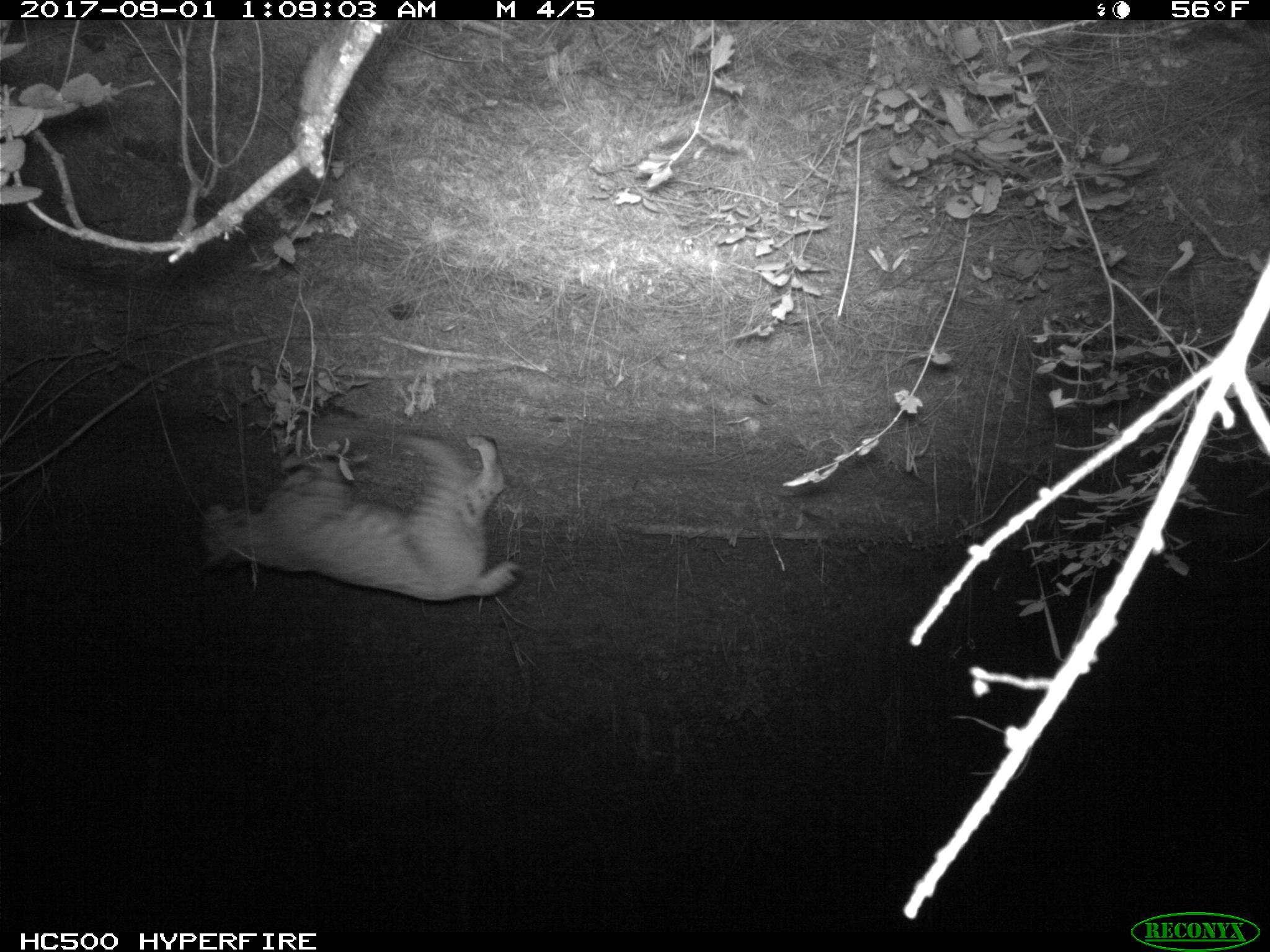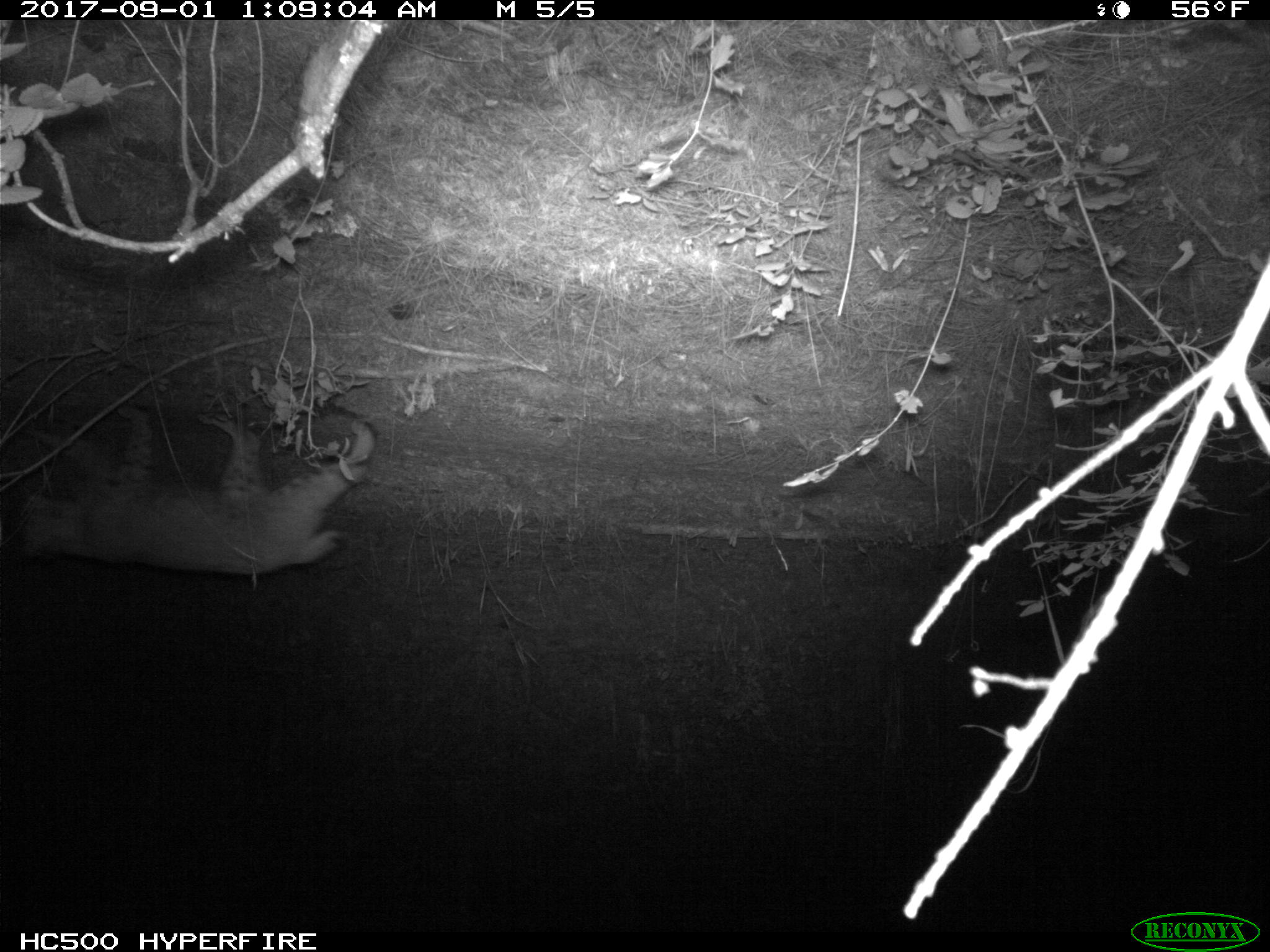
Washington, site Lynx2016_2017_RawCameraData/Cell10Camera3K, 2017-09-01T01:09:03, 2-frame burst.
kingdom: Animalia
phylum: Chordata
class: Mammalia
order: Carnivora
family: Felidae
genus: Lynx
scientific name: Lynx rufus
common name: bobcat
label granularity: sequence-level